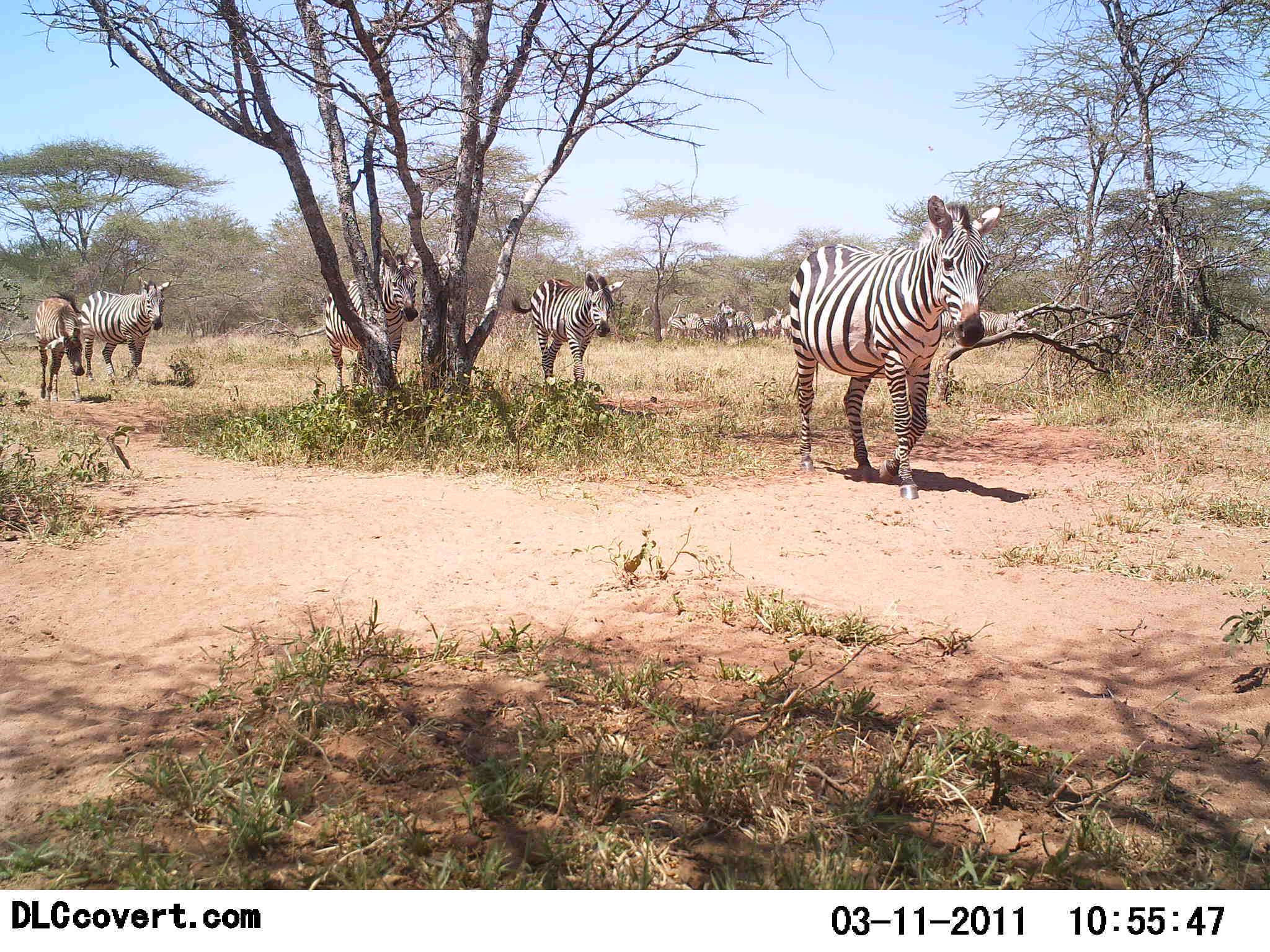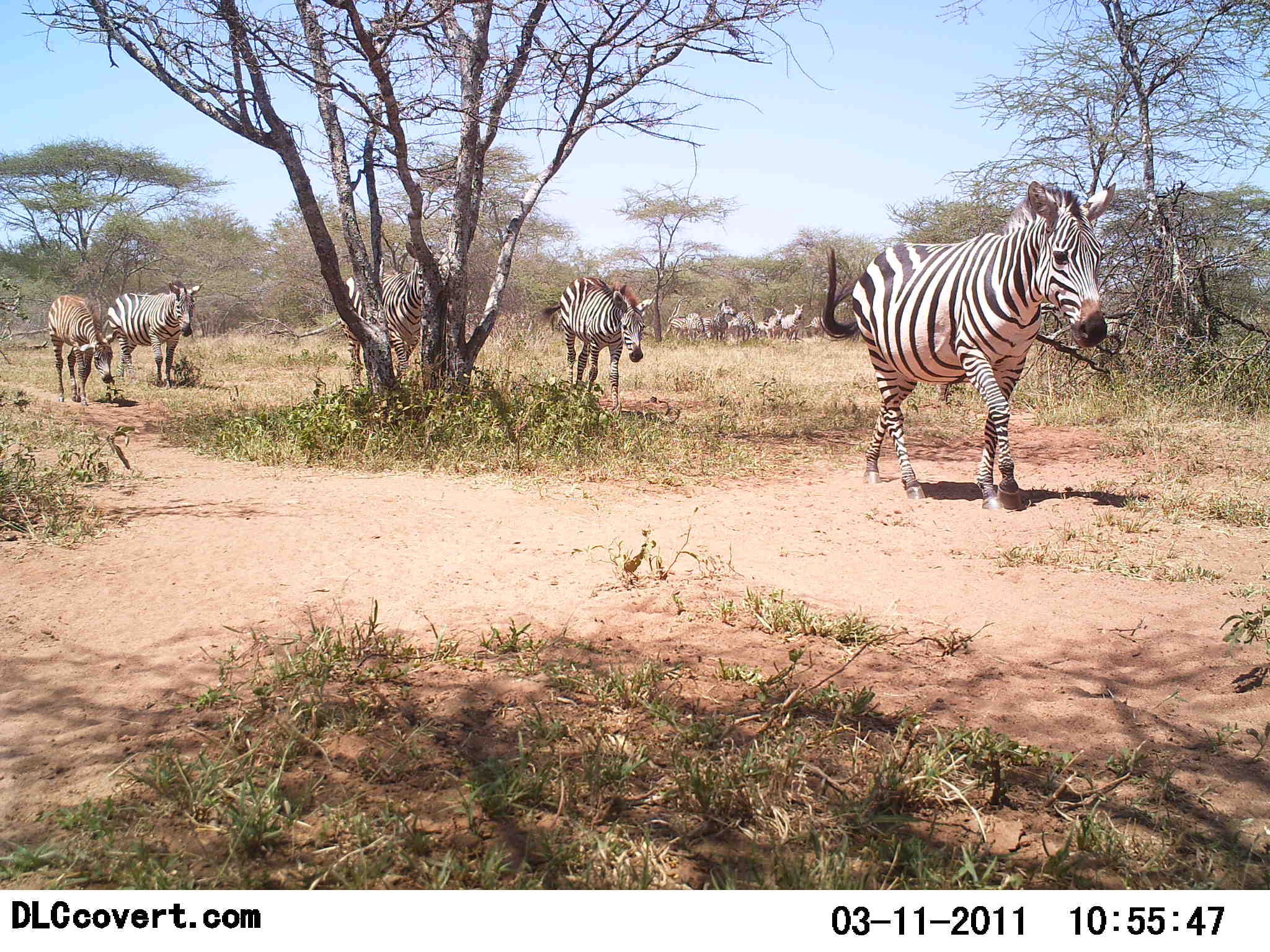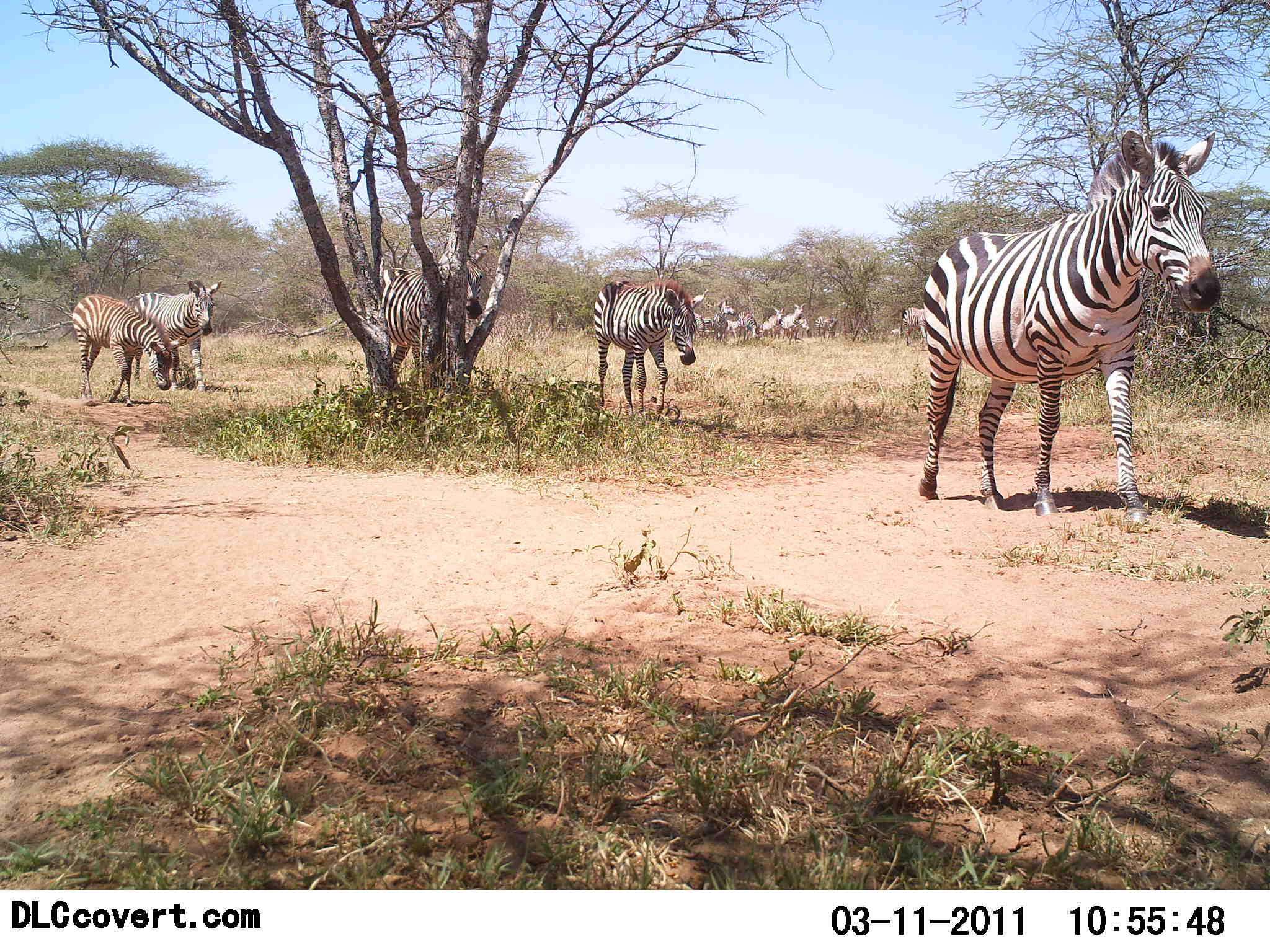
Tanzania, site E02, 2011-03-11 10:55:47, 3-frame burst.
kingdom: Animalia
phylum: Chordata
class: Mammalia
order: Perissodactyla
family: Equidae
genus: Equus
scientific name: Equus quagga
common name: plains zebra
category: zebra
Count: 11-50.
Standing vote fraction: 27%.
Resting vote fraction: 0%.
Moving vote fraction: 91%.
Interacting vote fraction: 0%.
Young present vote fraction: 36%.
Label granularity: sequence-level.